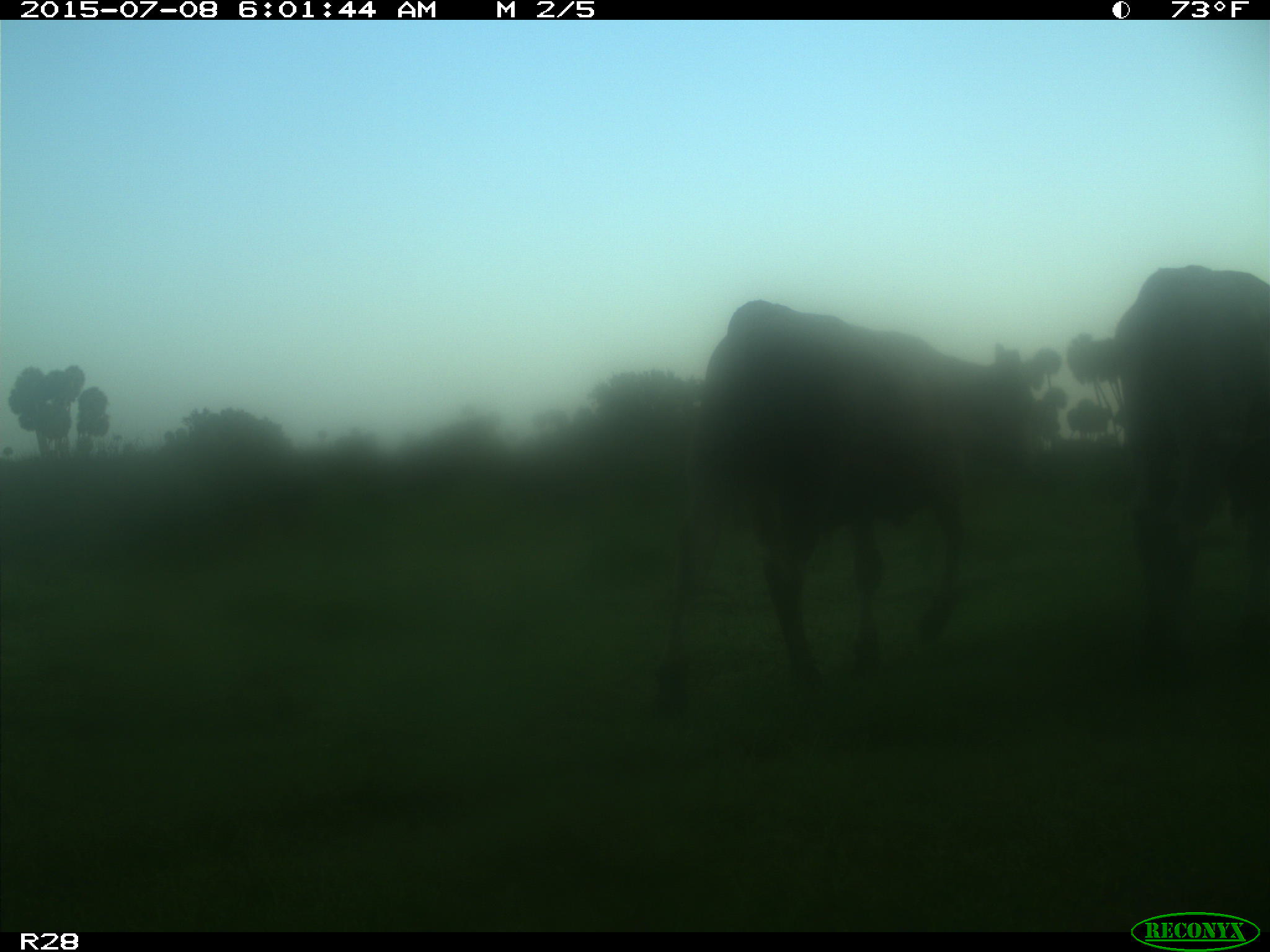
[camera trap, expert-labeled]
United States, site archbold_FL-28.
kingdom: Animalia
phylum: Chordata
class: Mammalia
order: Artiodactyla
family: Bovidae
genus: Bos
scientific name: Bos taurus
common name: domestic cow